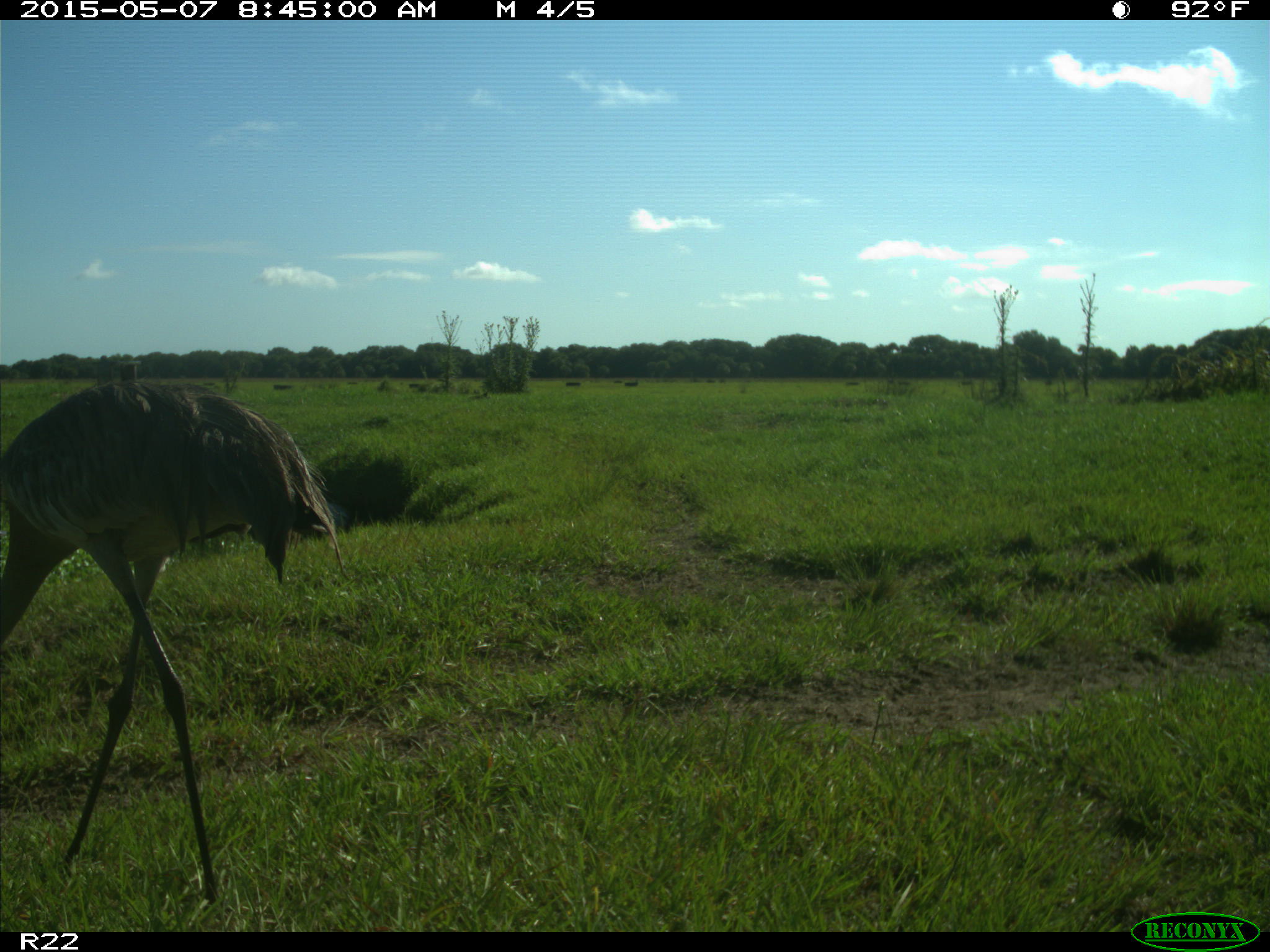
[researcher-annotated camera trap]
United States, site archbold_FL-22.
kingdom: Animalia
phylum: Chordata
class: Aves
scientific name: Aves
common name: birds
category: unidentified bird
Unidentified bird (birds) (Aves).